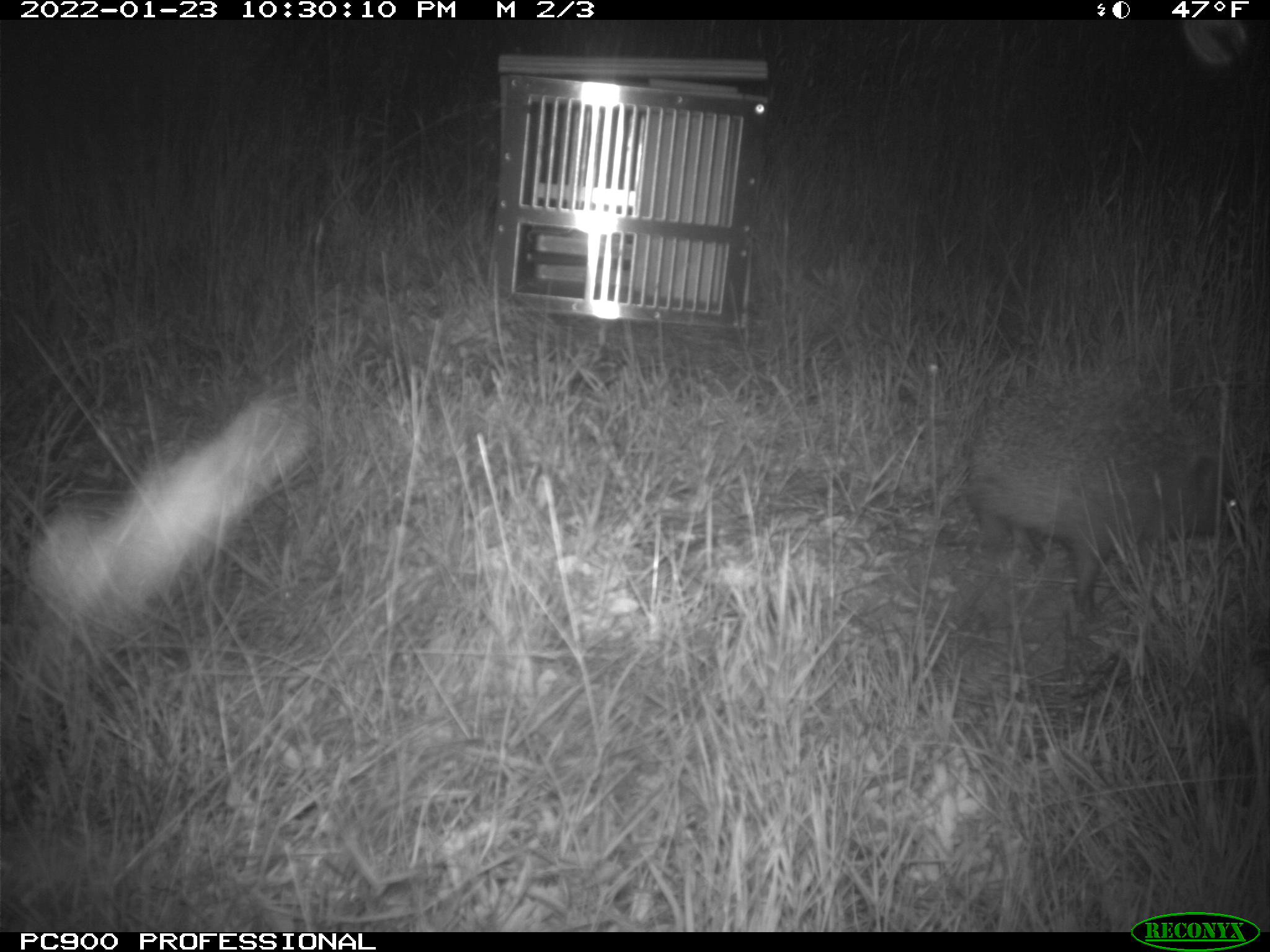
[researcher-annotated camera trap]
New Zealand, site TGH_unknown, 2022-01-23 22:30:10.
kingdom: Animalia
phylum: Chordata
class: Mammalia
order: Eulipotyphla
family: Erinaceidae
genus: Erinaceus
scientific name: Erinaceus europaeus europaeus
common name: european hedgehog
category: hedgehog